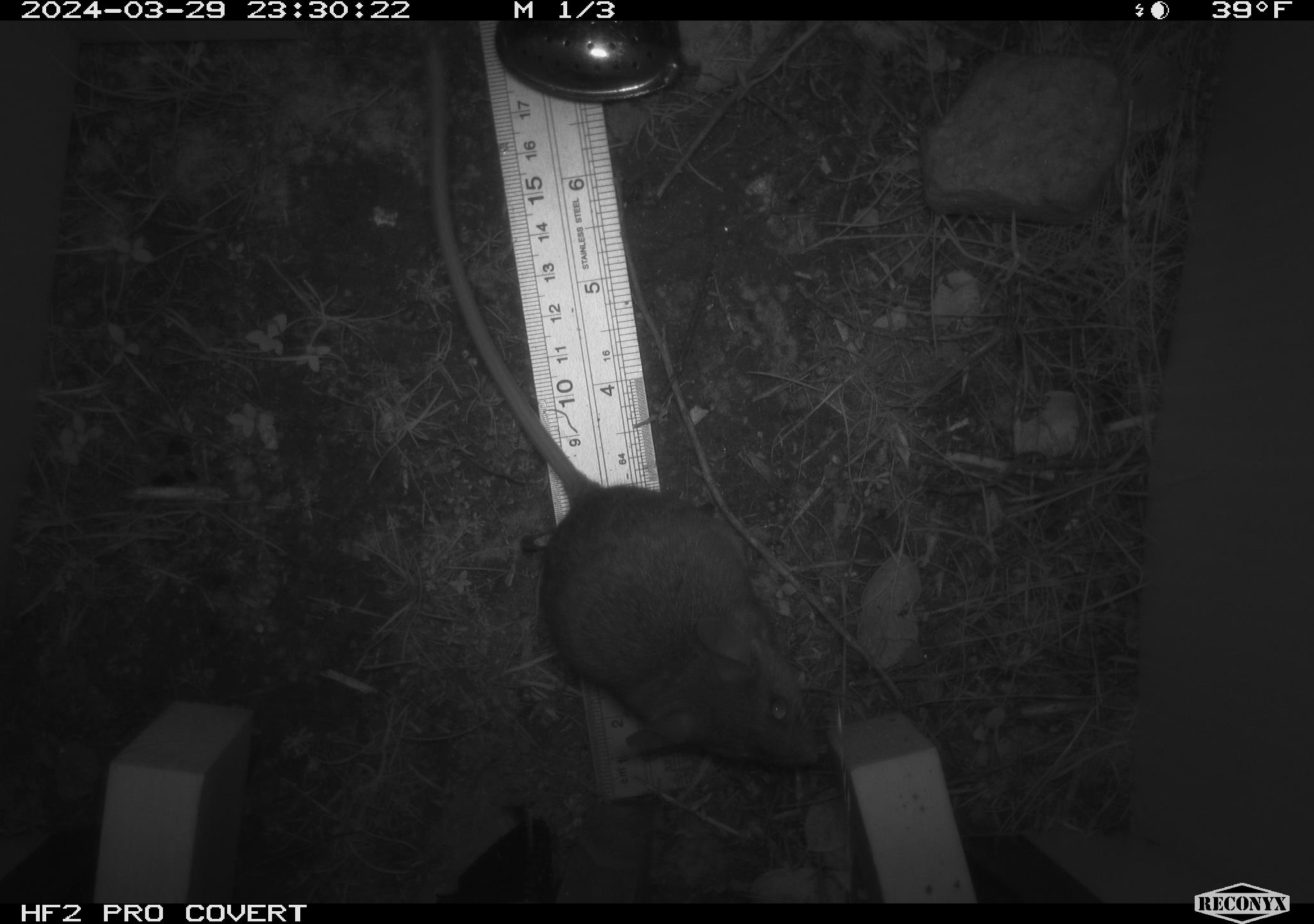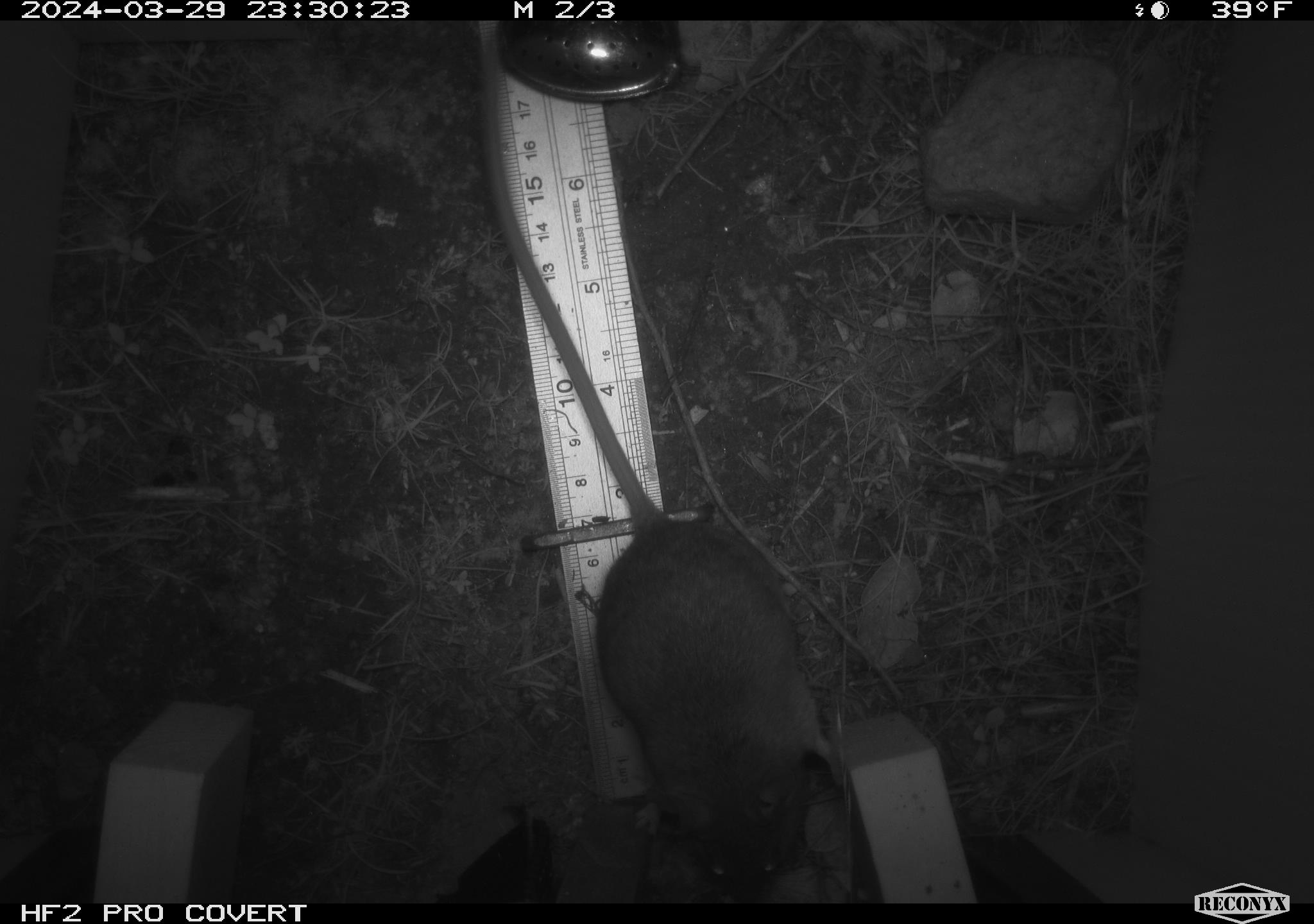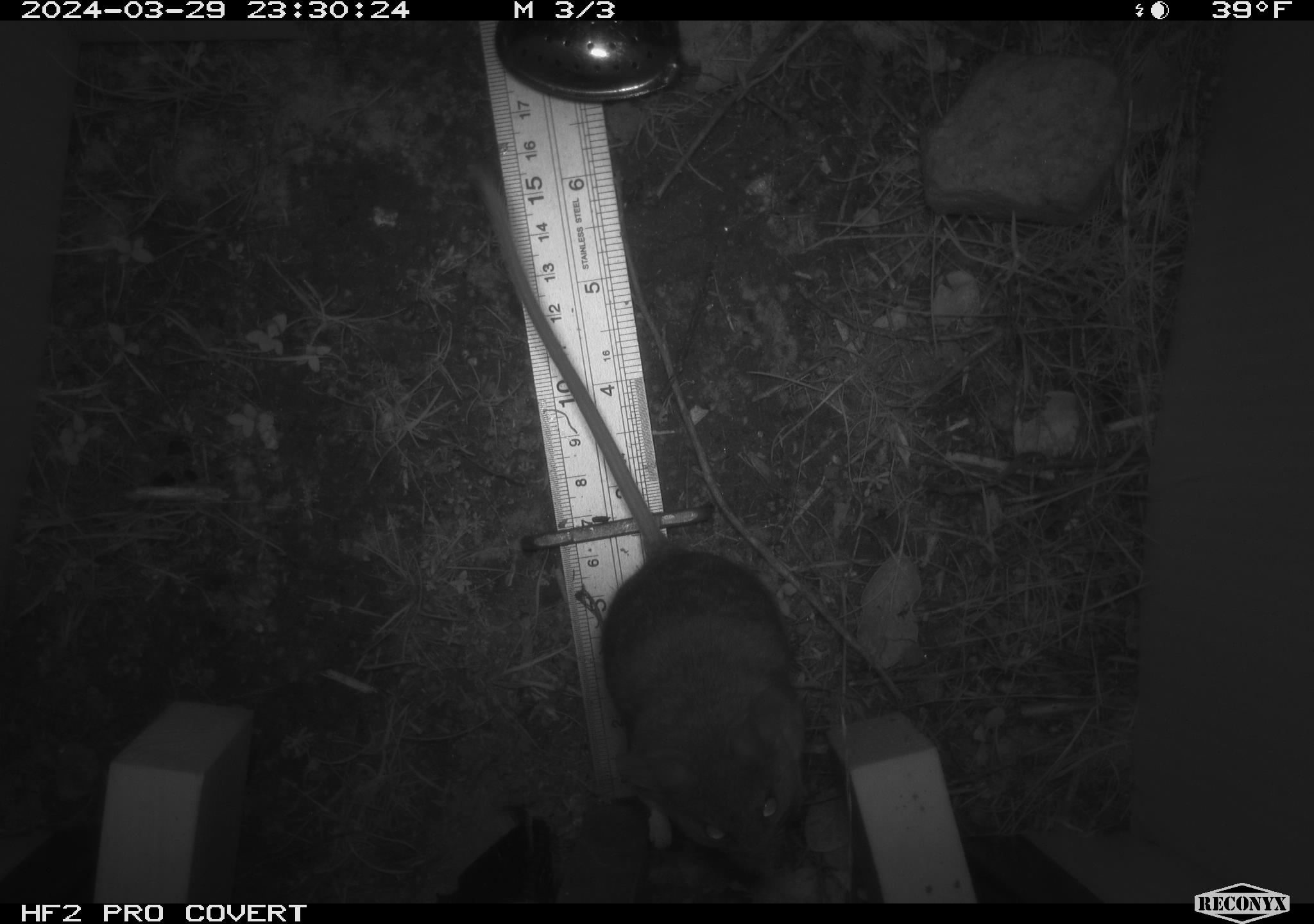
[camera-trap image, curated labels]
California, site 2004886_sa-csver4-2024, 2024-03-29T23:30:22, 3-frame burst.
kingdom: Animalia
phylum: Chordata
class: Mammalia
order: Rodentia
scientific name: Rodentia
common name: mouse species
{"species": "mouse species (Rodentia)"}